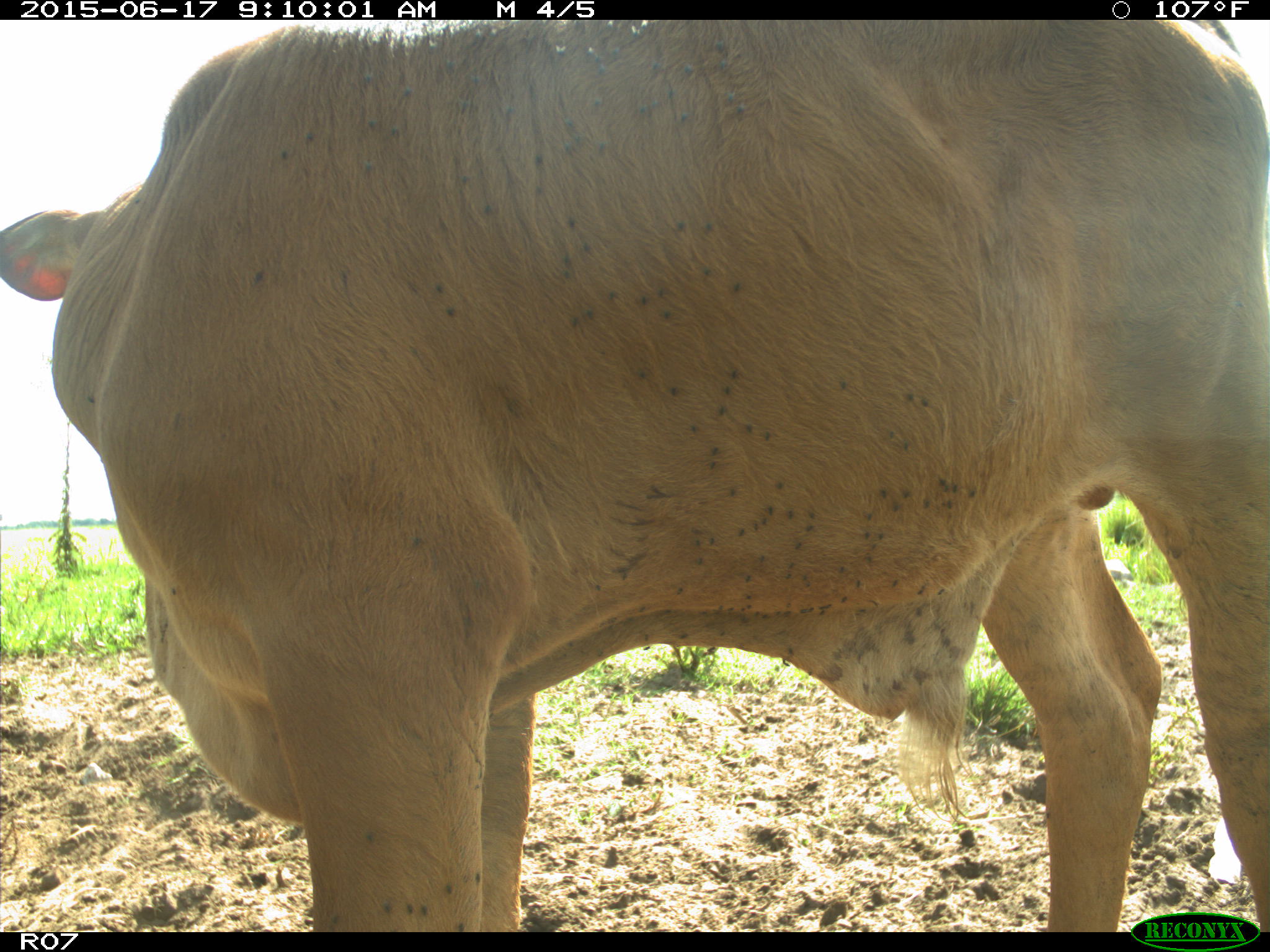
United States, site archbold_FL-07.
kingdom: Animalia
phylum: Chordata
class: Mammalia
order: Artiodactyla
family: Bovidae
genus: Bos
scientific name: Bos taurus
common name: domestic cow